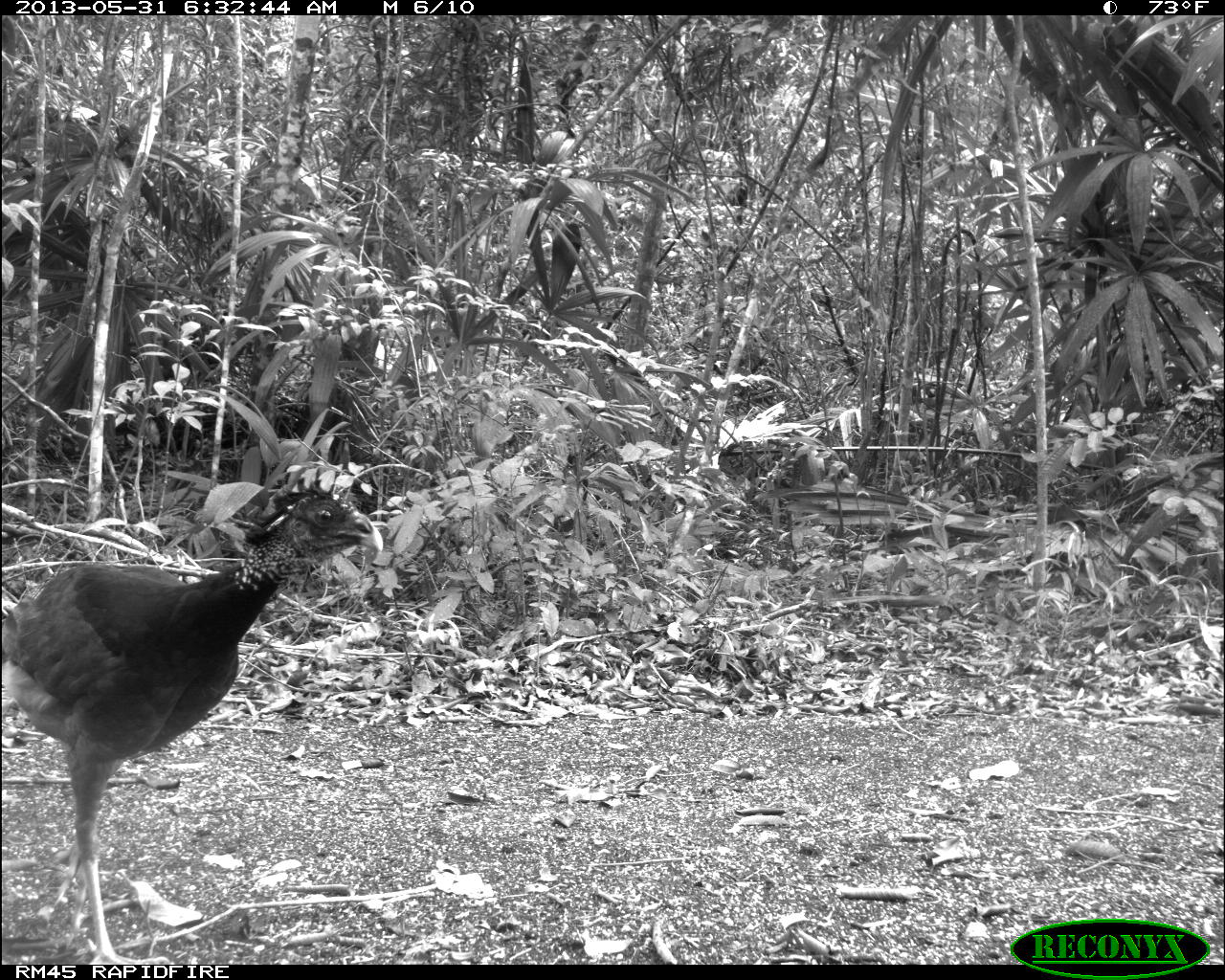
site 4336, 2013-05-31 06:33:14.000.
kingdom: Animalia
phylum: Chordata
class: Aves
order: Galliformes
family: Cracidae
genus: Crax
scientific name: Crax rubra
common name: great curassow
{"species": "Crax rubra (great curassow)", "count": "1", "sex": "female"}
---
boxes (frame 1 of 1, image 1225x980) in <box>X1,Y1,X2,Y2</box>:
crax rubra: <box>0,488,383,962</box>